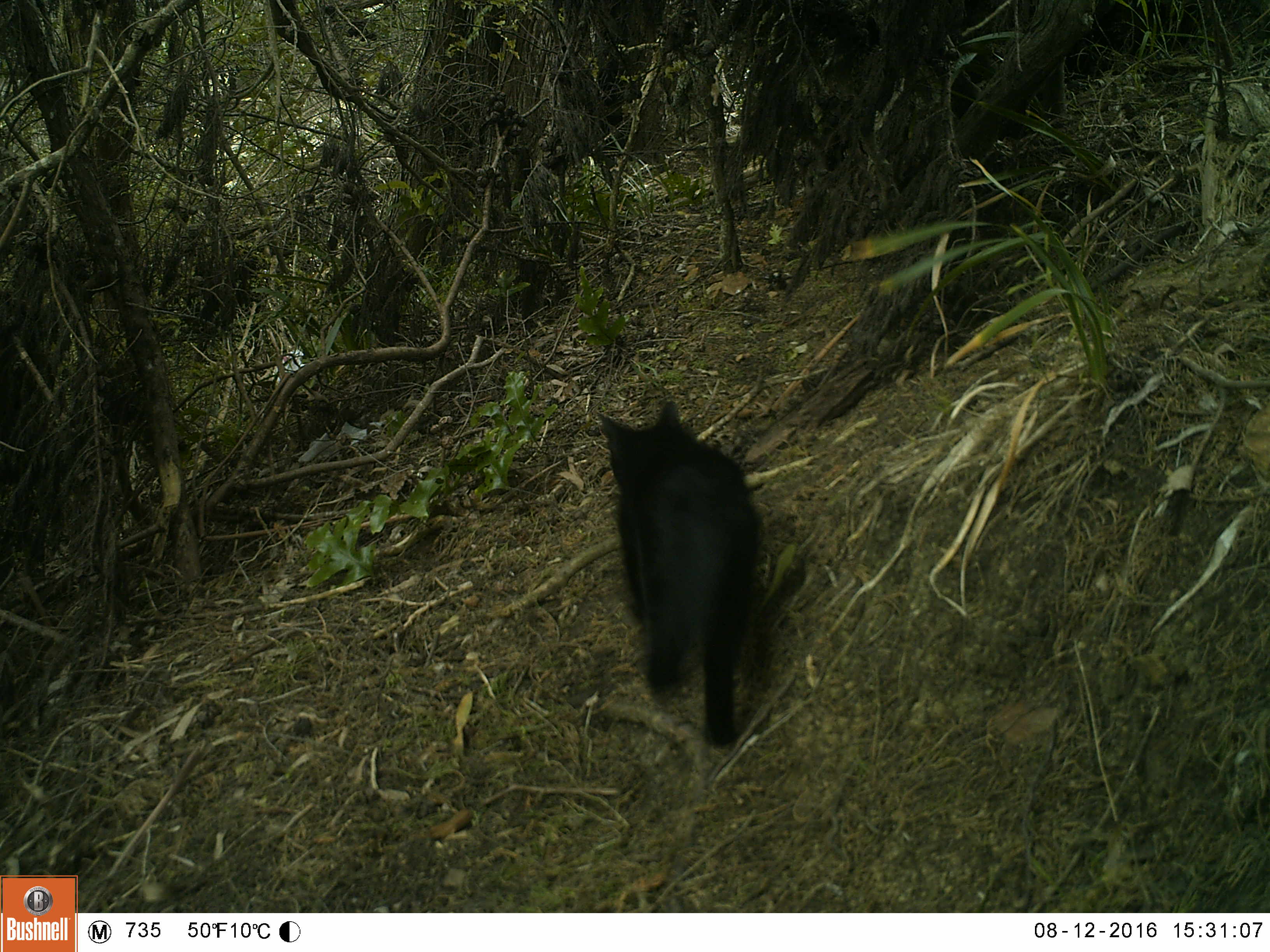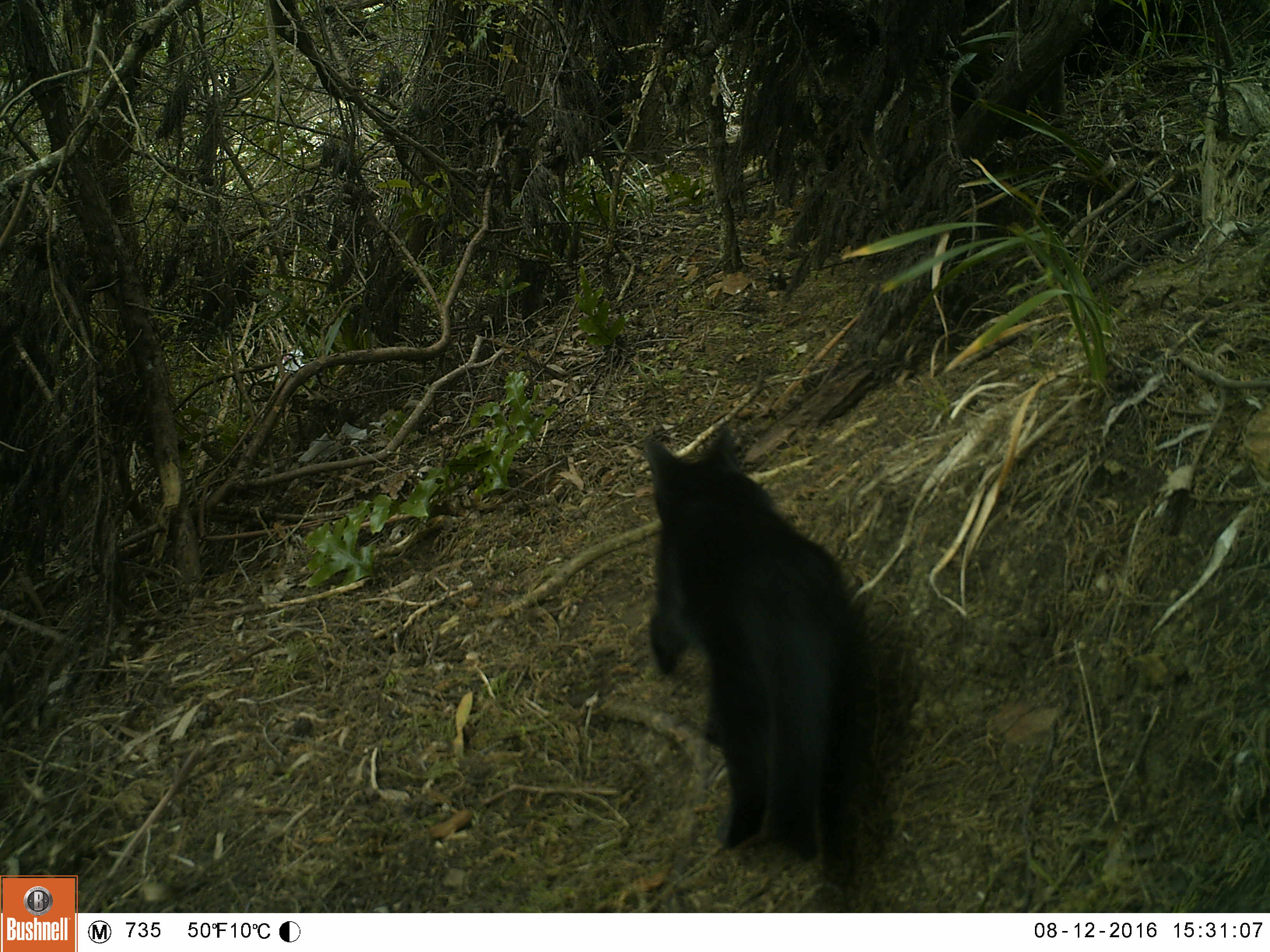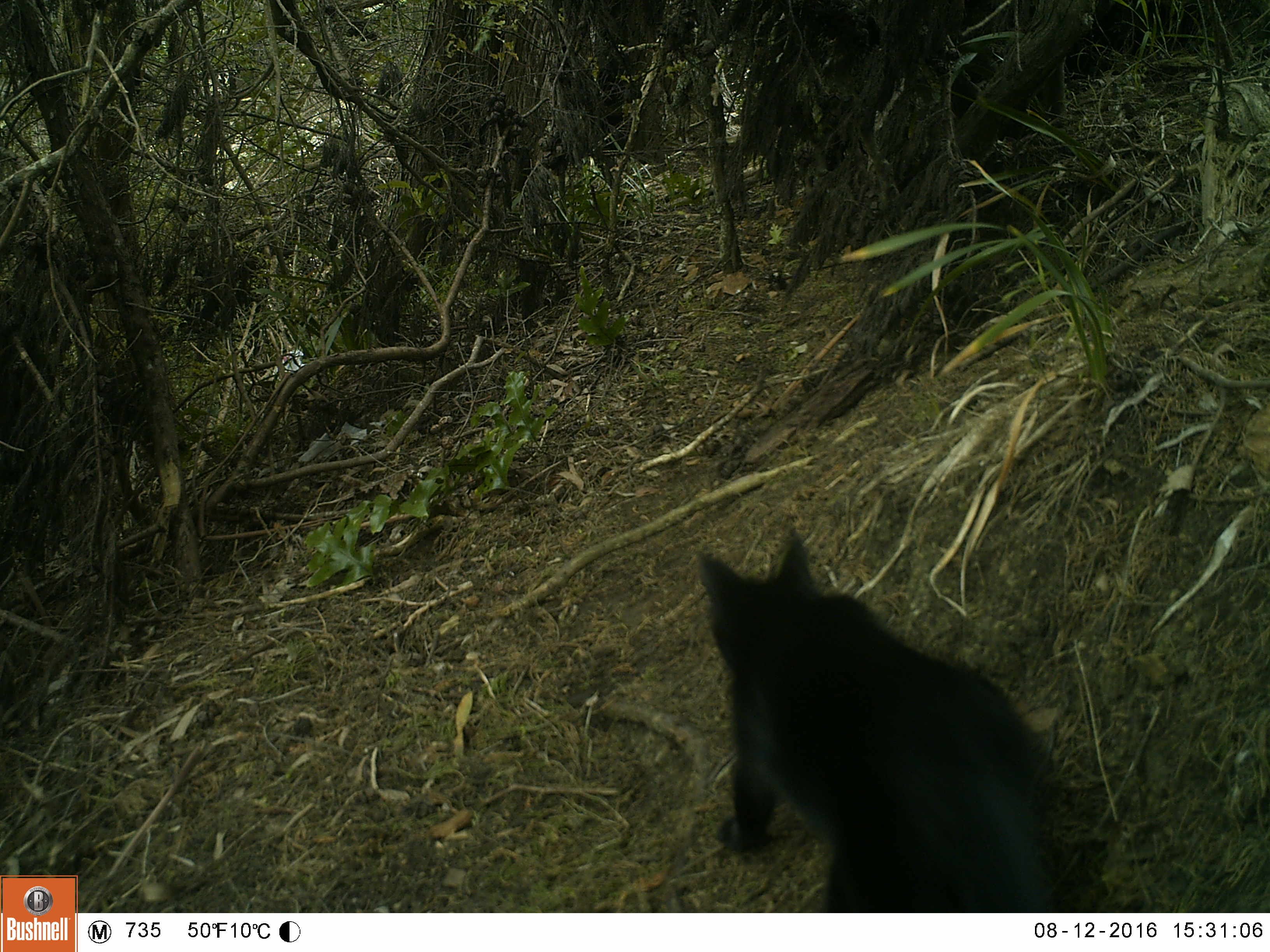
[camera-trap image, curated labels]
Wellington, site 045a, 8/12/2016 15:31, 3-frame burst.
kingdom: Animalia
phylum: Chordata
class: Mammalia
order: Carnivora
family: Felidae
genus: Felis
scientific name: Felis catus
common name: cat